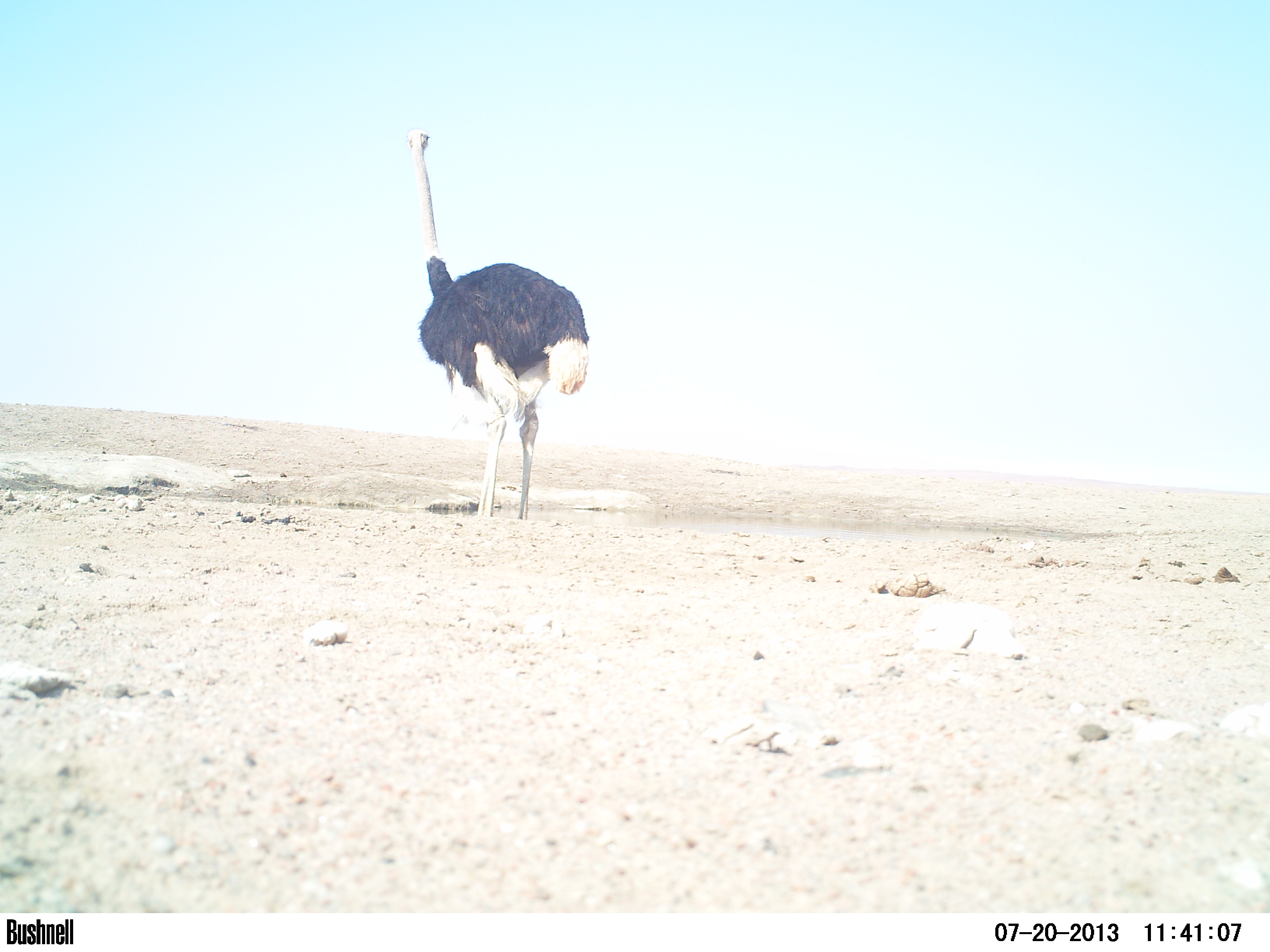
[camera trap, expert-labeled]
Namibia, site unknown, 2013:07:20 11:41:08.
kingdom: Animalia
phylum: Chordata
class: Aves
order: Struthioniformes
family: Struthionidae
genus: Struthio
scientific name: Struthio camelus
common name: common ostrich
Struthio camelus (common ostrich).